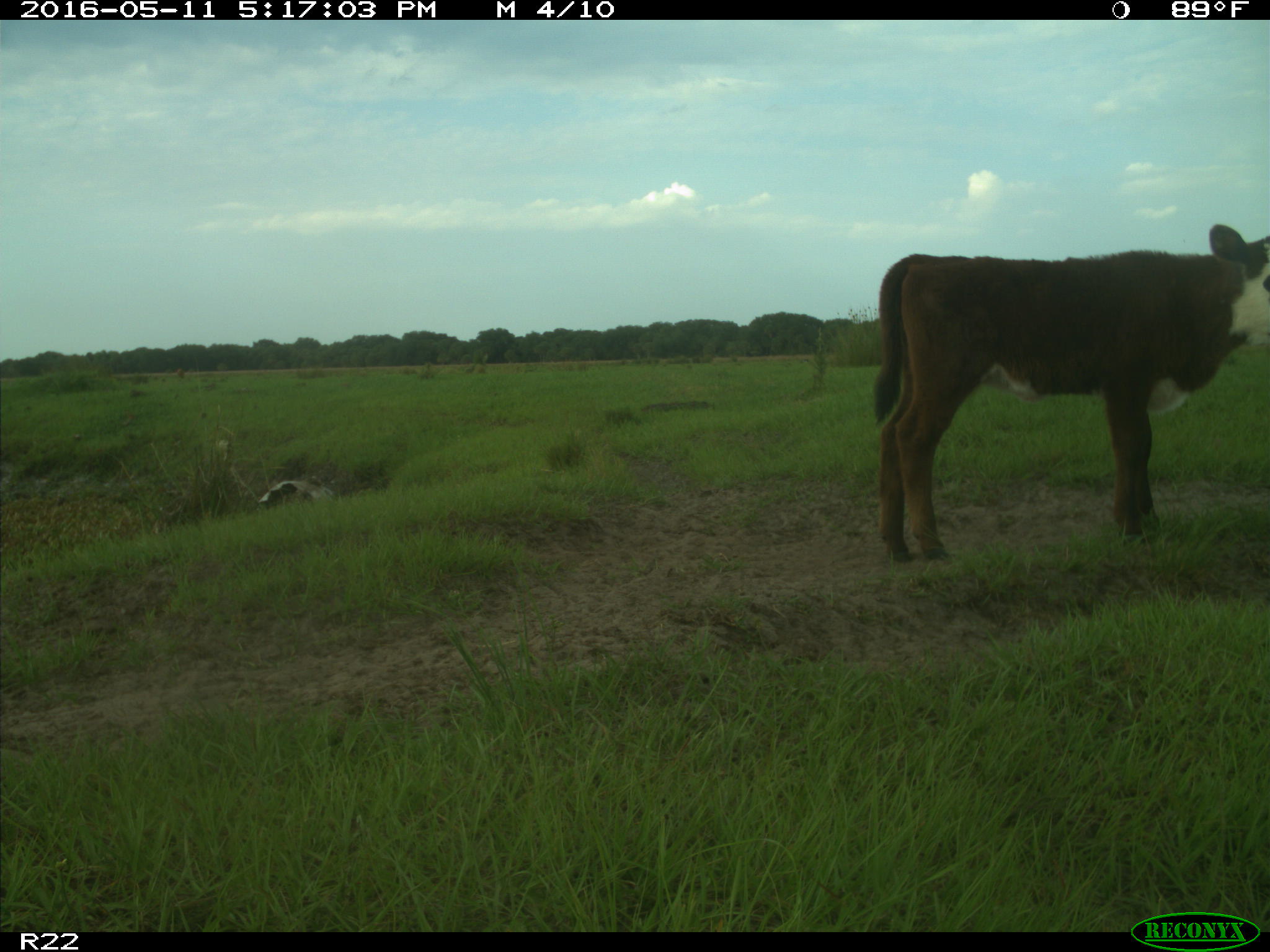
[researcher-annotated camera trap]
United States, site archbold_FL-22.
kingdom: Animalia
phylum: Chordata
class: Mammalia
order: Artiodactyla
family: Bovidae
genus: Bos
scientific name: Bos taurus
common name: domestic cow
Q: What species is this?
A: Bos taurus (domestic cow).